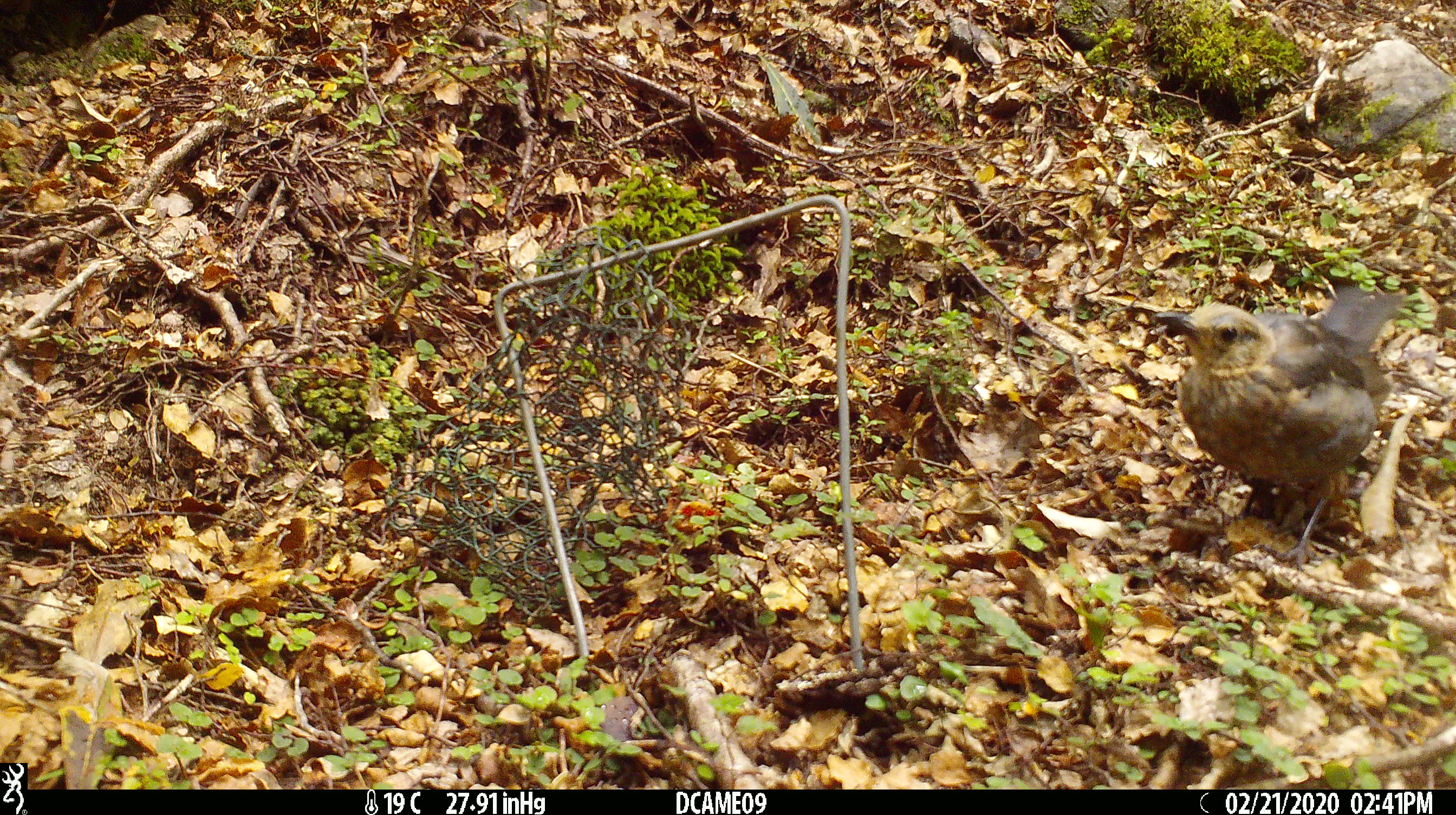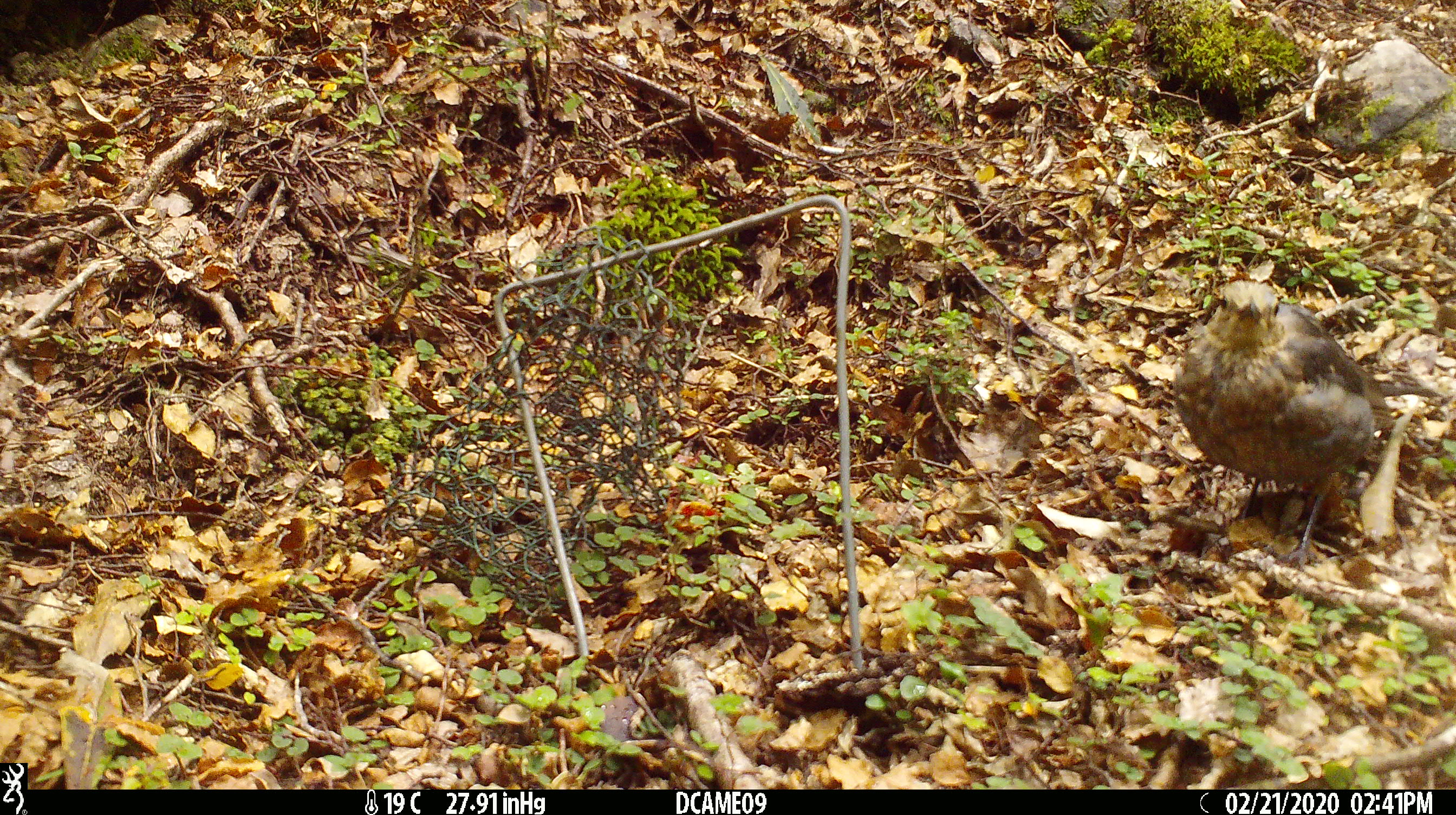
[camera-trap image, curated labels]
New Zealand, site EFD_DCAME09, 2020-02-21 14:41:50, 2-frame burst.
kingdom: Animalia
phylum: Chordata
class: Aves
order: Passeriformes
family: Turdidae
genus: Turdus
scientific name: Turdus merula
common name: eurasian blackbird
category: blackbird